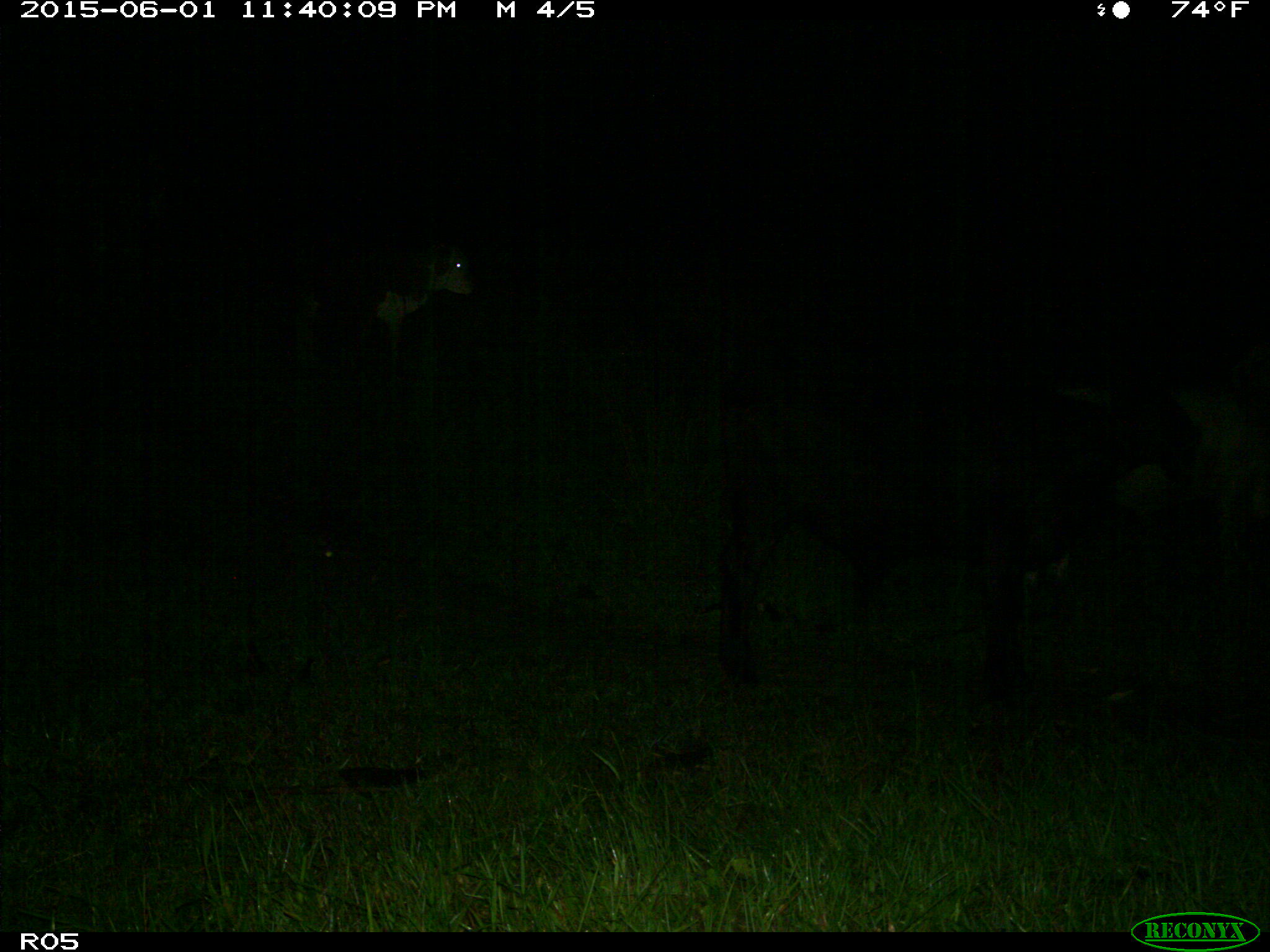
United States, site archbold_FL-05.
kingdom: Animalia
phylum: Chordata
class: Mammalia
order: Artiodactyla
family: Bovidae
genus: Bos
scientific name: Bos taurus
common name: domestic cow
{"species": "Bos taurus (domestic cow)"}